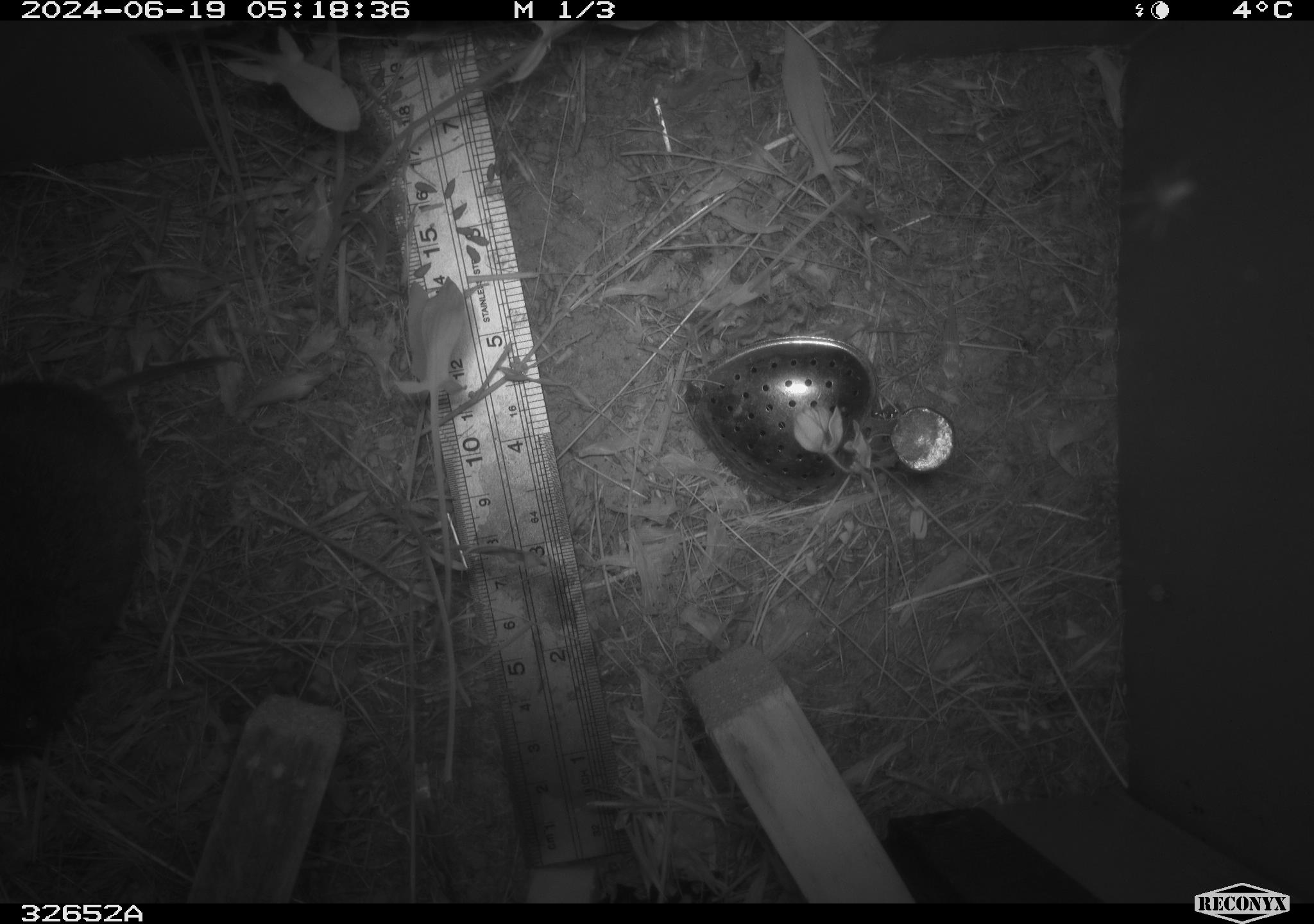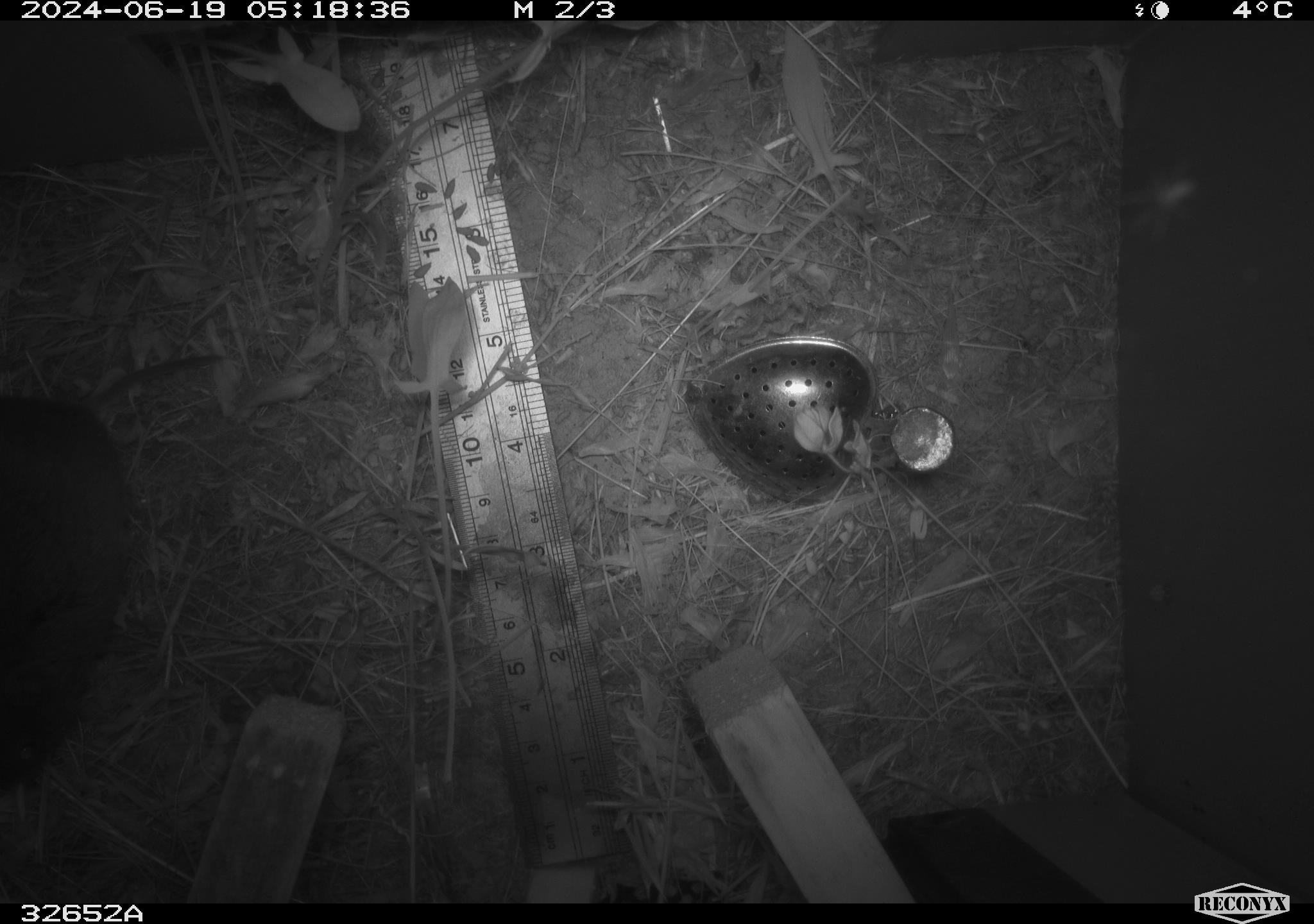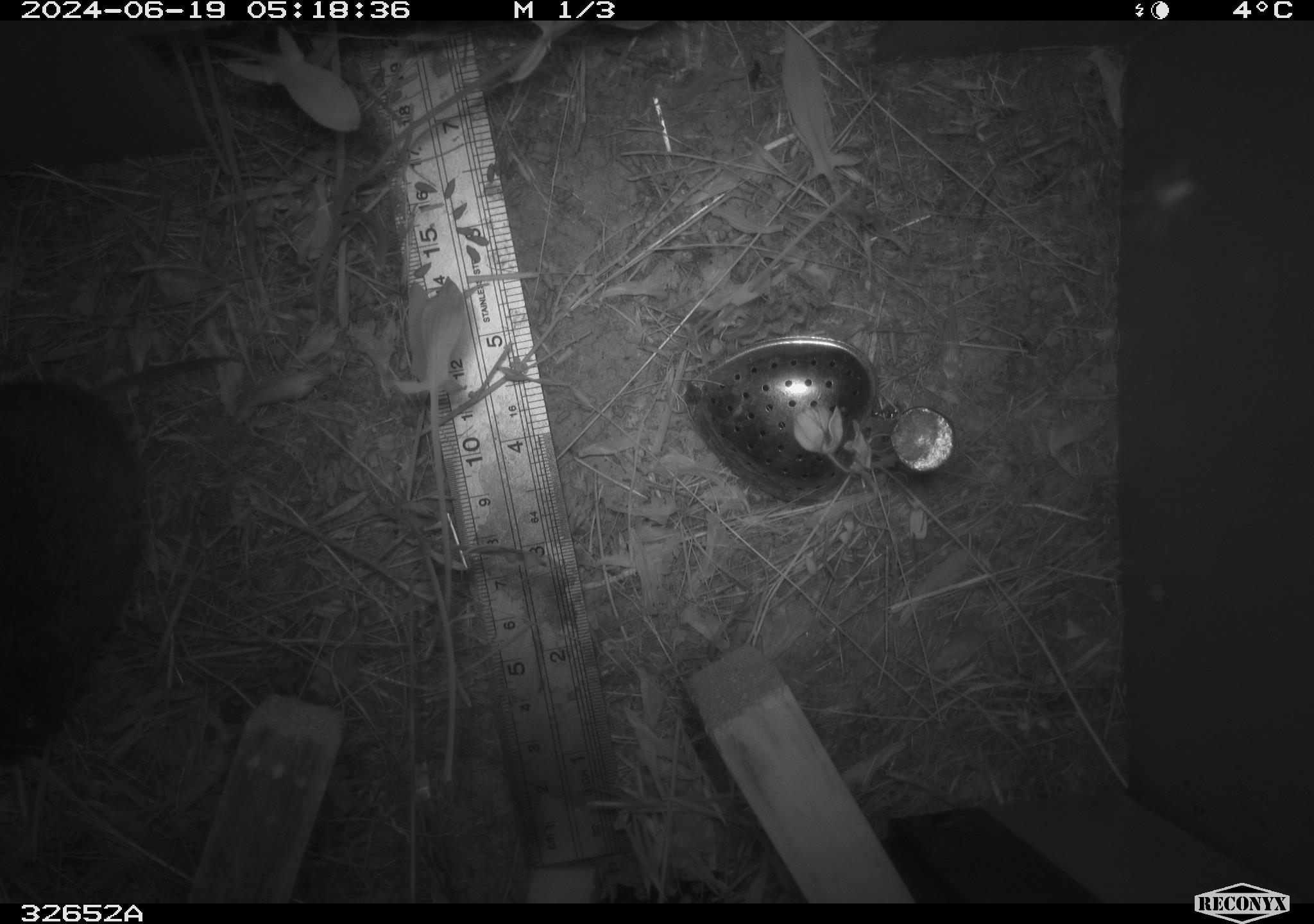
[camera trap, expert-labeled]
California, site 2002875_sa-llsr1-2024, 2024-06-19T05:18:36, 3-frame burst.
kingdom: Animalia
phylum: Chordata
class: Mammalia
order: Rodentia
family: Cricetidae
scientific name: Arvicolinae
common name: voles, lemmings, and muskrats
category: arvicolinae subfamily